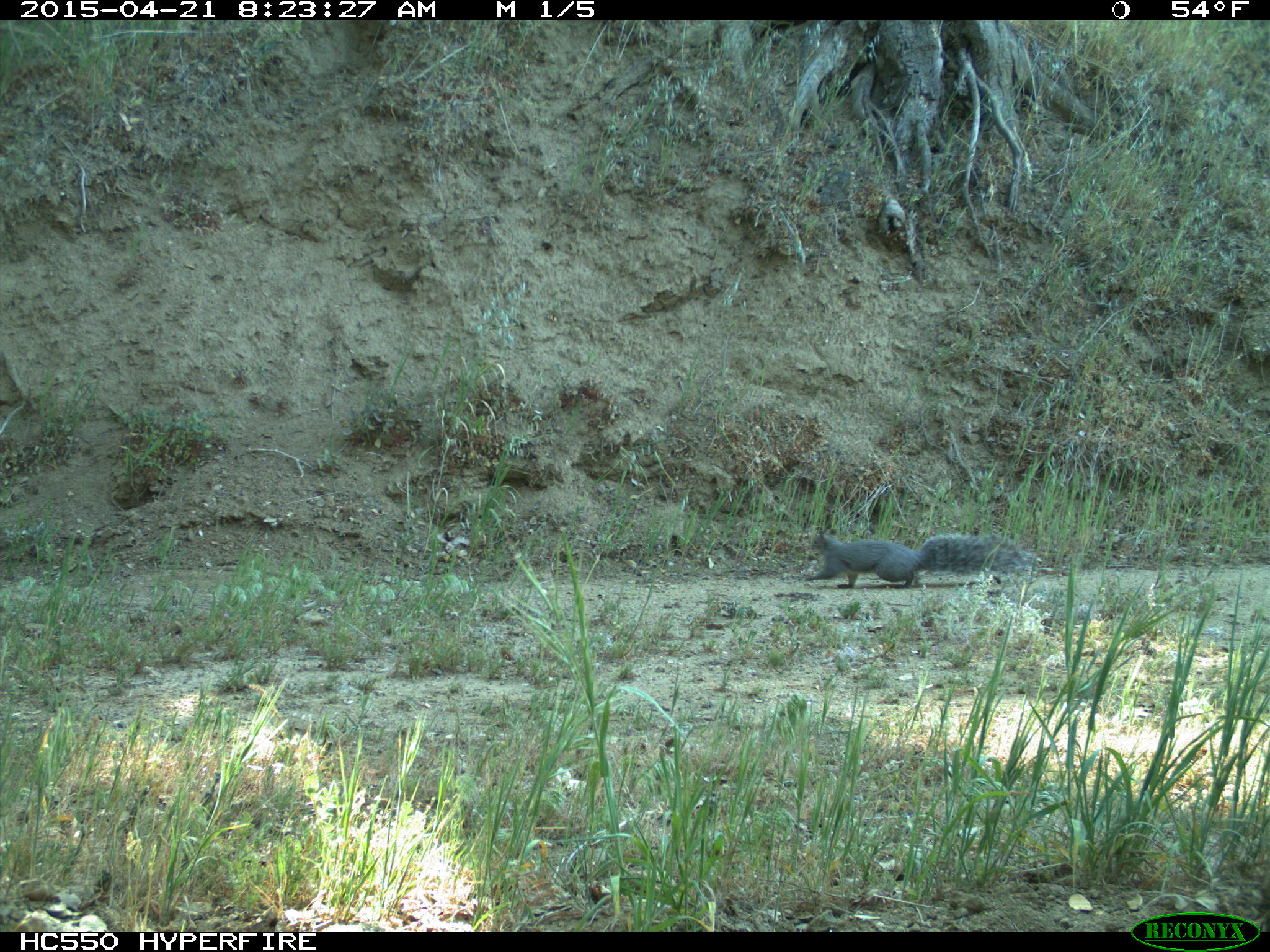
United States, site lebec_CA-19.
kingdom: Animalia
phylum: Chordata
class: Mammalia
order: Rodentia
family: Sciuridae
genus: Sciurus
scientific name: Sciurus carolinensis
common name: eastern gray squirrel